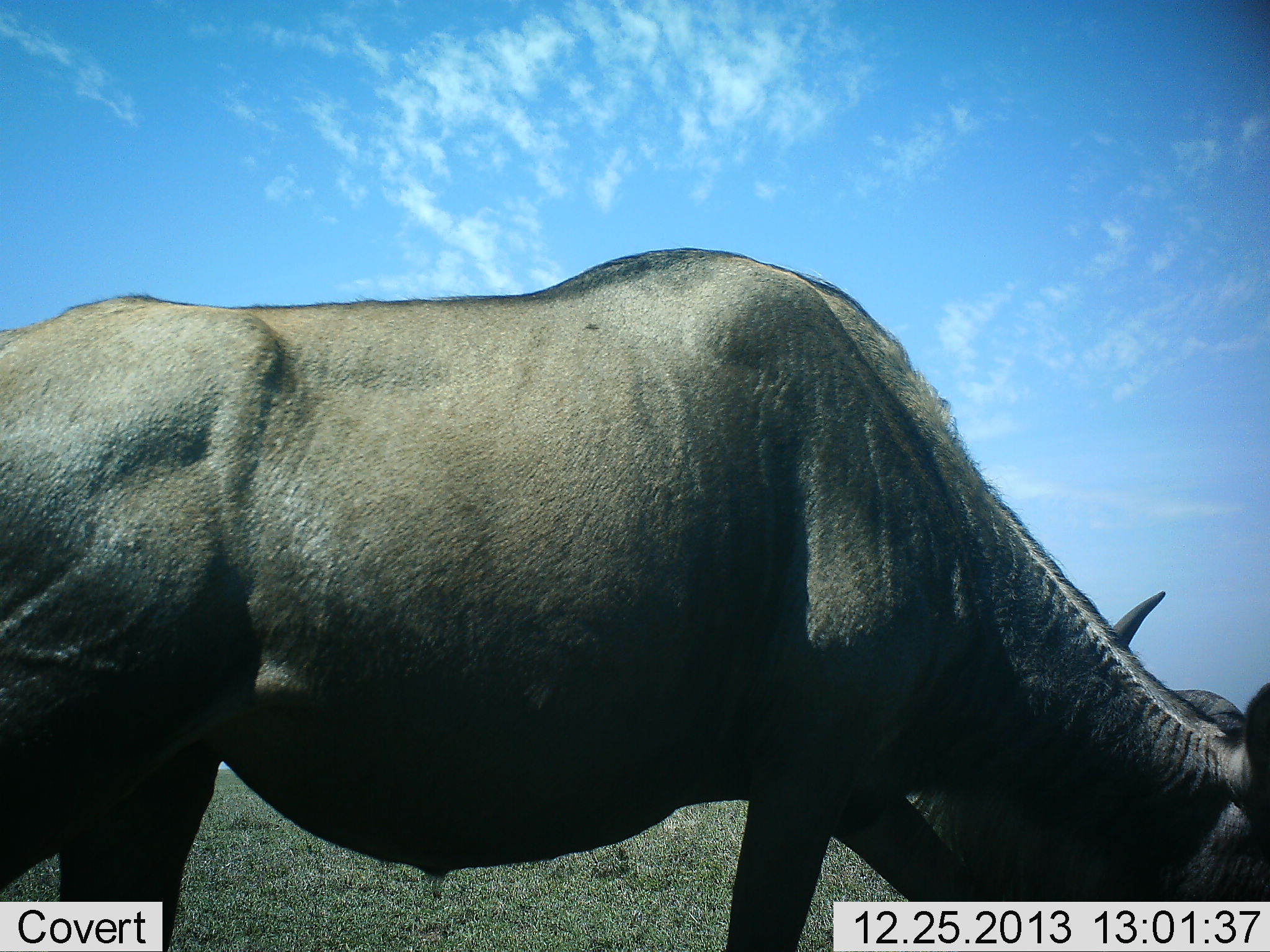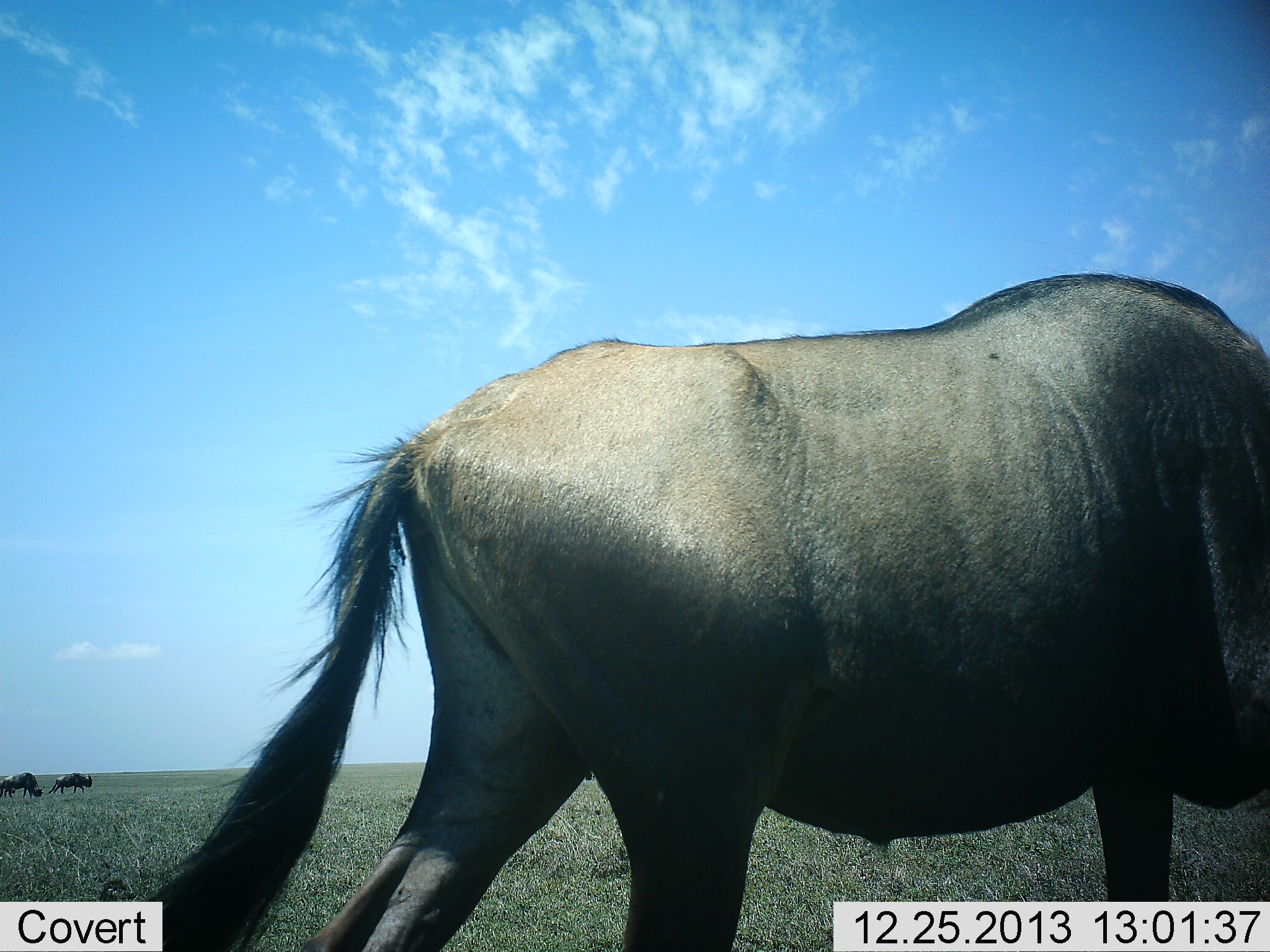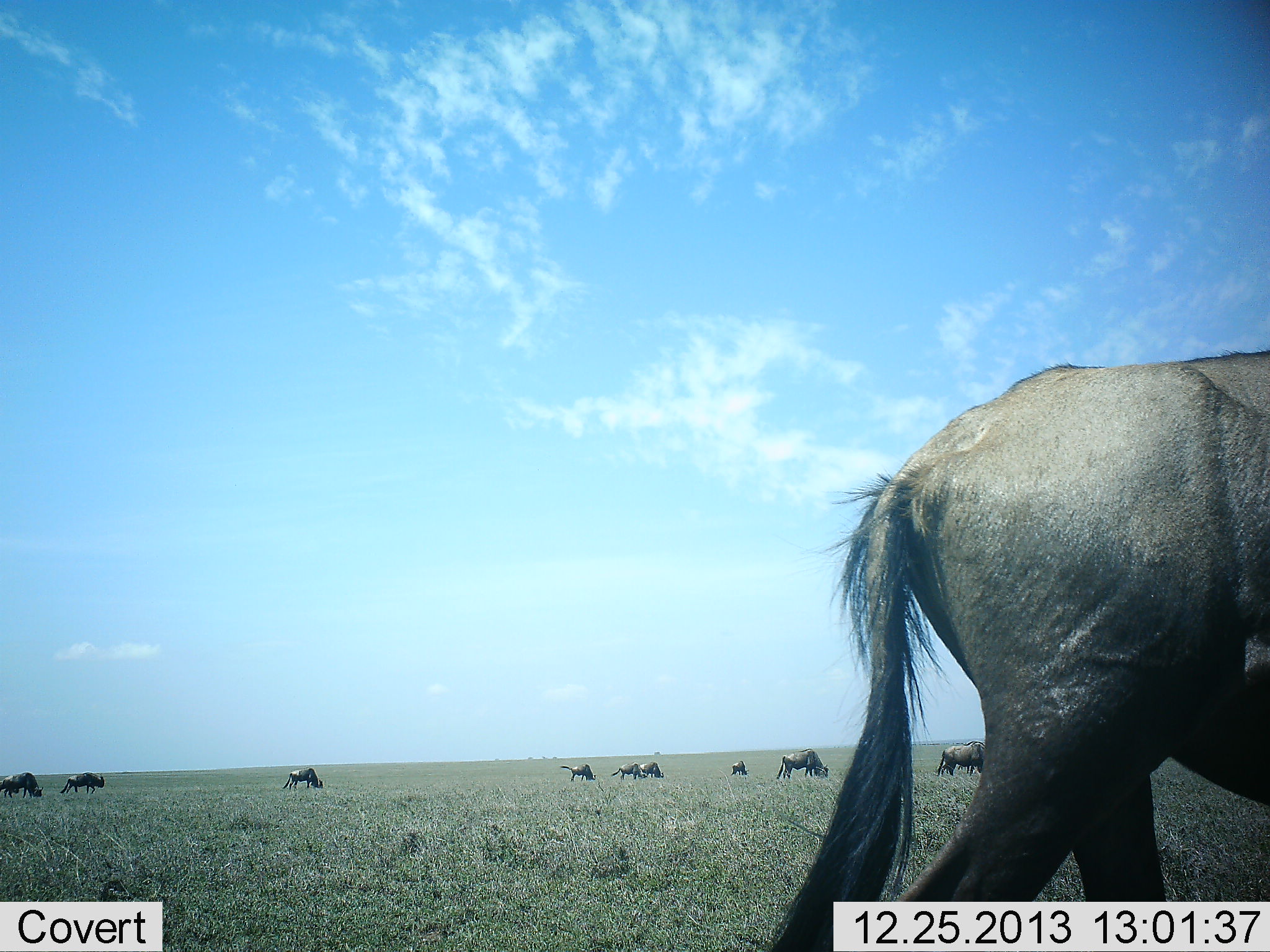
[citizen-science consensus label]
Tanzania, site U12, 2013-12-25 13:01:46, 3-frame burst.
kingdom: Animalia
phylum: Chordata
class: Mammalia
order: Artiodactyla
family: Bovidae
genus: Connochaetes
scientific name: Connochaetes taurinus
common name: blue wildebeest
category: wildebeest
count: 10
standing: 60%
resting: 0%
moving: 90%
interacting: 0%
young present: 0%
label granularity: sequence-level